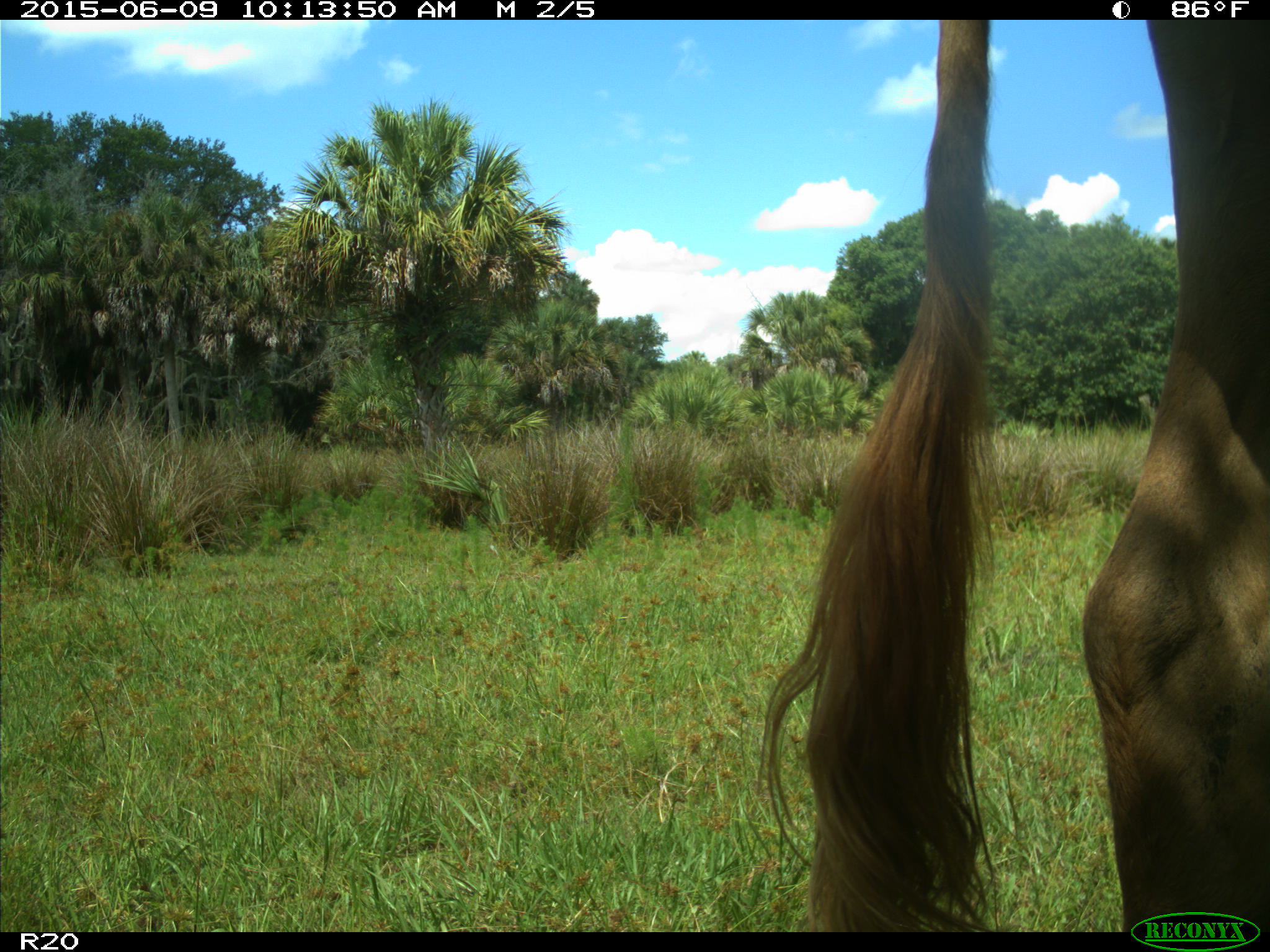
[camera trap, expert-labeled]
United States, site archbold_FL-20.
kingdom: Animalia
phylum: Chordata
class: Mammalia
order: Artiodactyla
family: Bovidae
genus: Bos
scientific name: Bos taurus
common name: domestic cow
Bos taurus (domestic cow).